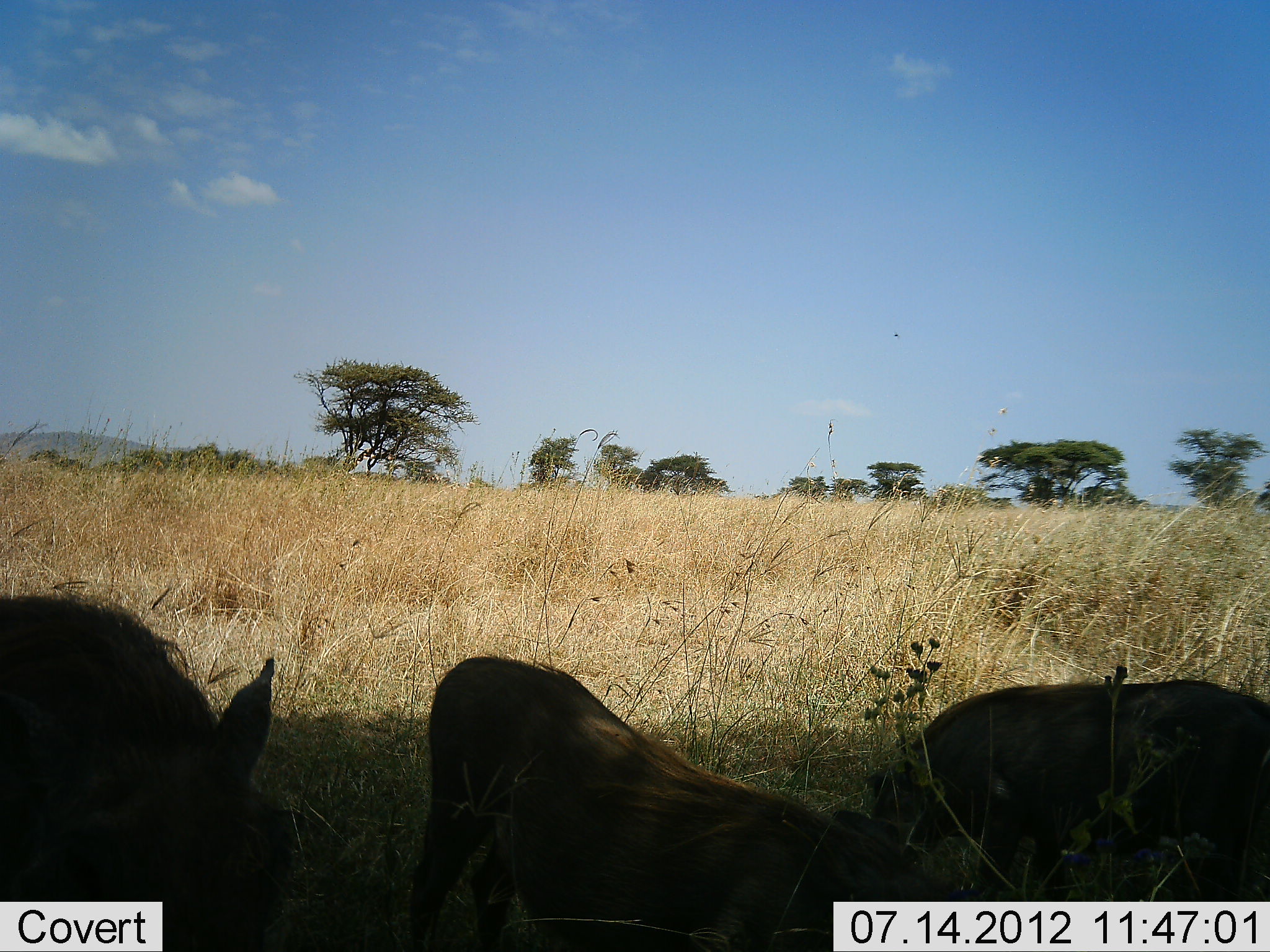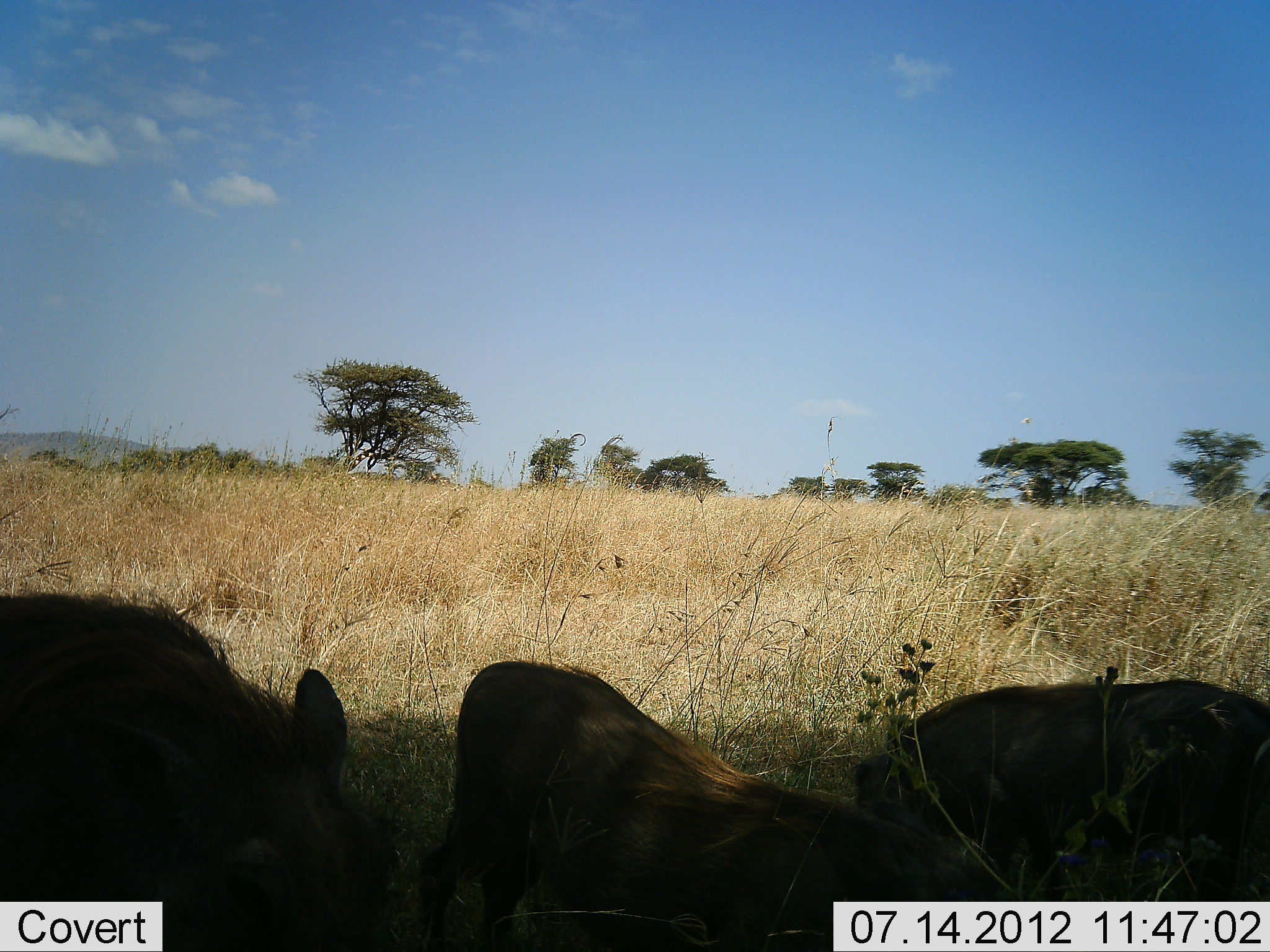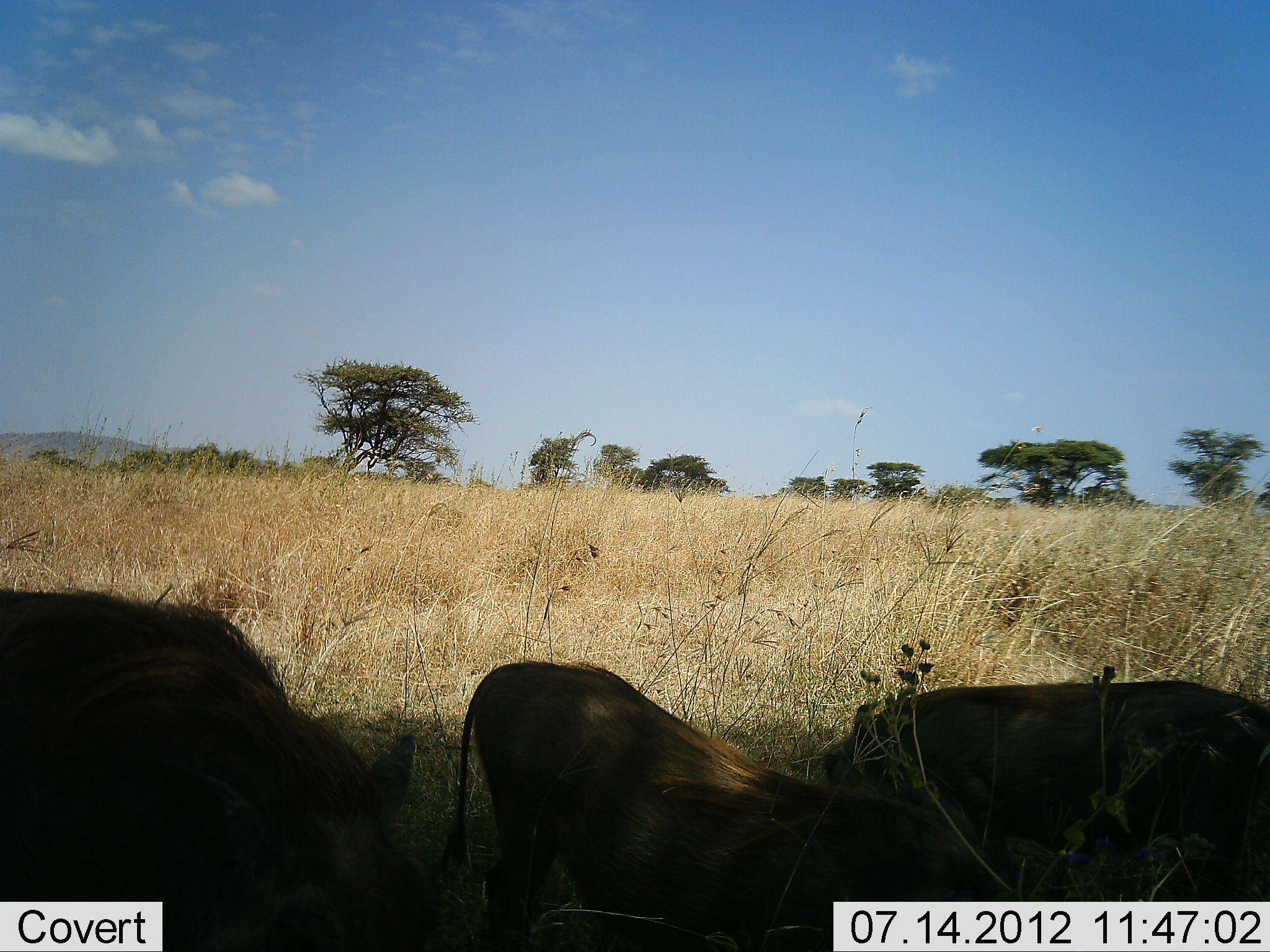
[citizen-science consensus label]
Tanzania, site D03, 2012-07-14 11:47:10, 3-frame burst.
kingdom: Animalia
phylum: Chordata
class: Mammalia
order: Artiodactyla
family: Suidae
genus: Phacochoerus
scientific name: Phacochoerus africanus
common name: warthog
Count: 3.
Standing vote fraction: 50%.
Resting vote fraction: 20%.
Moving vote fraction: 20%.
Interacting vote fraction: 0%.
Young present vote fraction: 0%.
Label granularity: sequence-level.